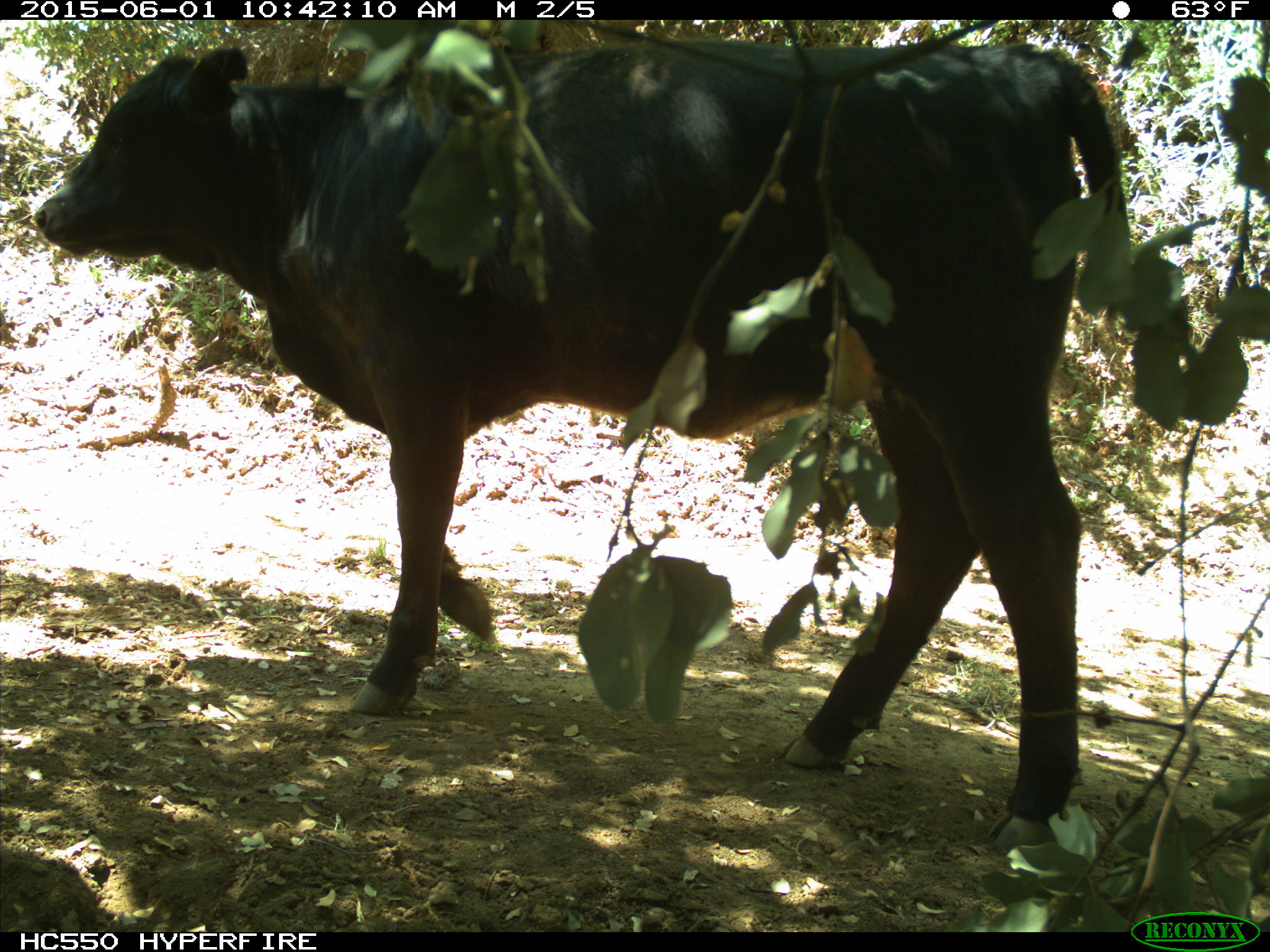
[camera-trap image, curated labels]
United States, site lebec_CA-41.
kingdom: Animalia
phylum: Chordata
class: Mammalia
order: Artiodactyla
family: Bovidae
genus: Bos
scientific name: Bos taurus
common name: domestic cow